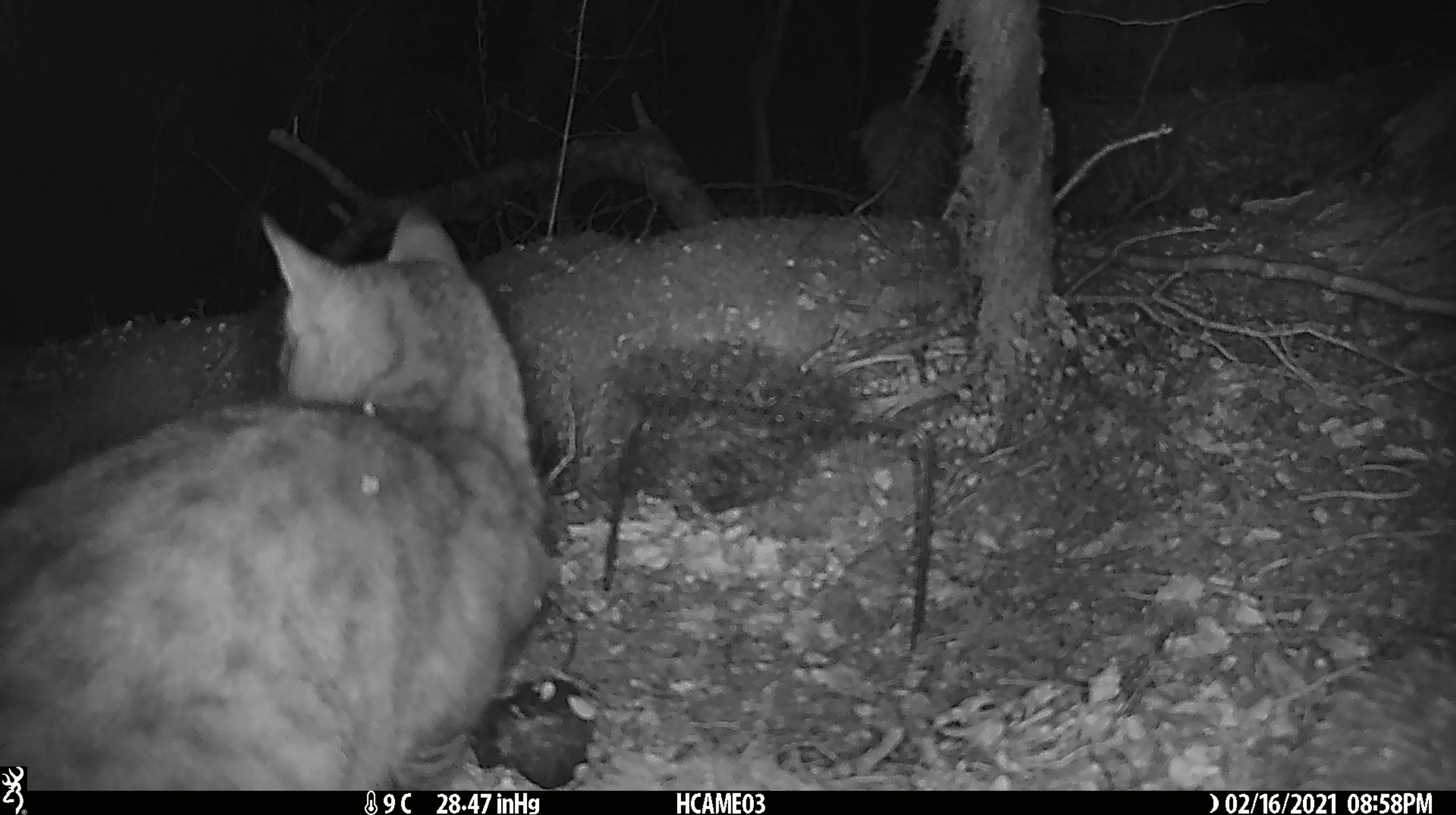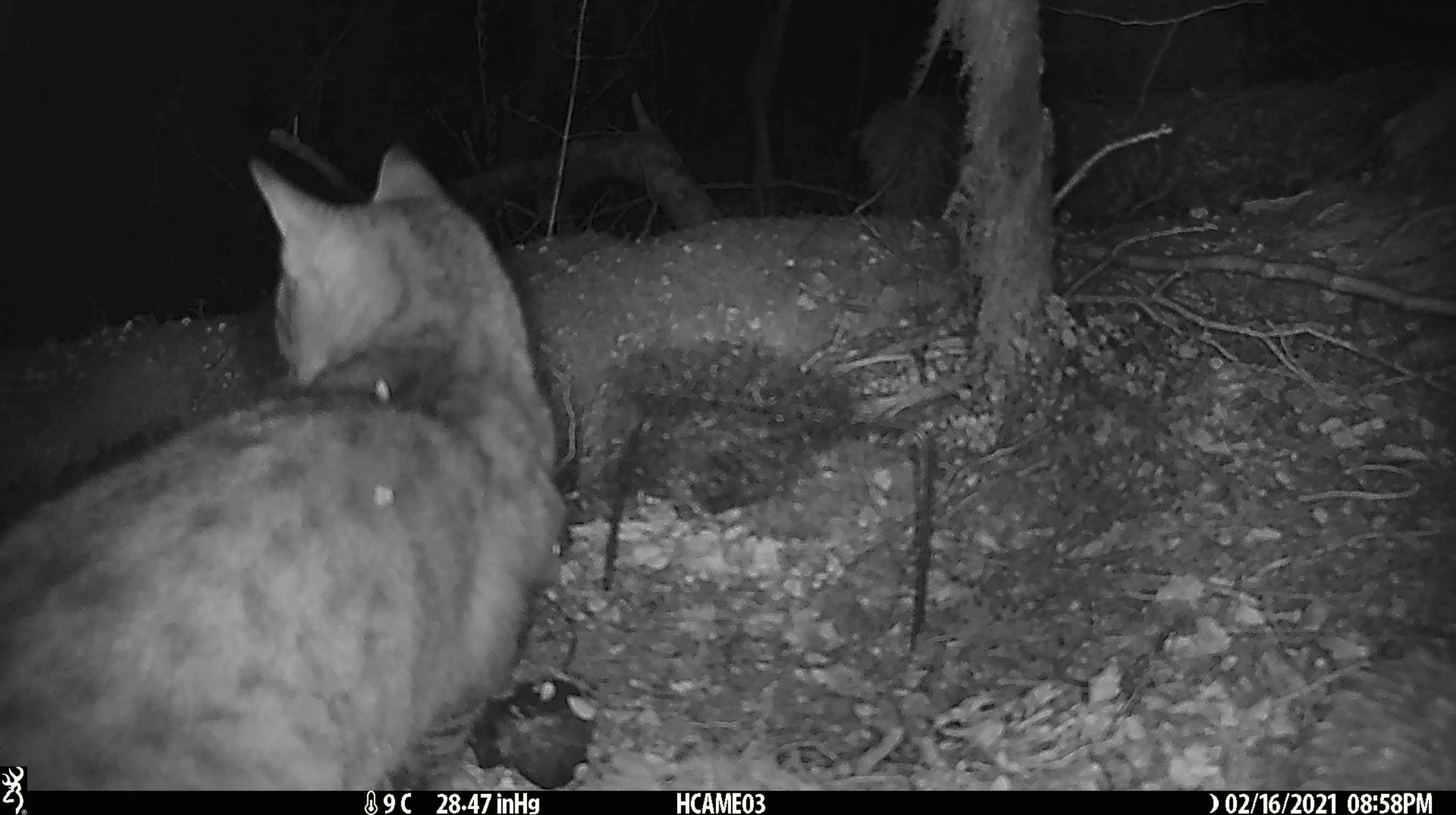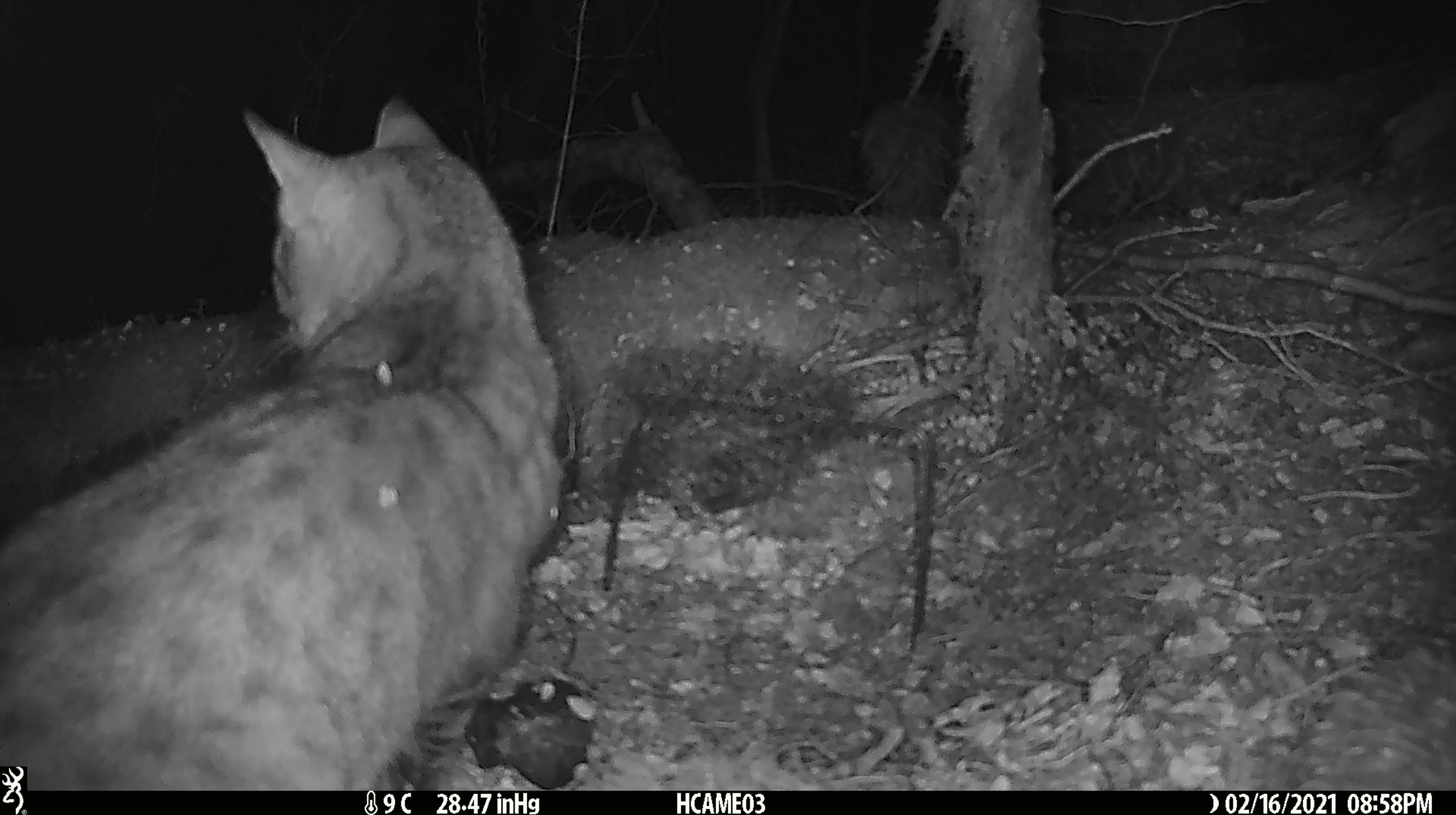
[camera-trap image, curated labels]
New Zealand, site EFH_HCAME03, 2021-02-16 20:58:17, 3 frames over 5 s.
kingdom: Animalia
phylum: Chordata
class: Mammalia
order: Carnivora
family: Felidae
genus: Felis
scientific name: Felis catus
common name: domestic cat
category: cat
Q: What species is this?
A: Cat (domestic cat) (Felis catus).